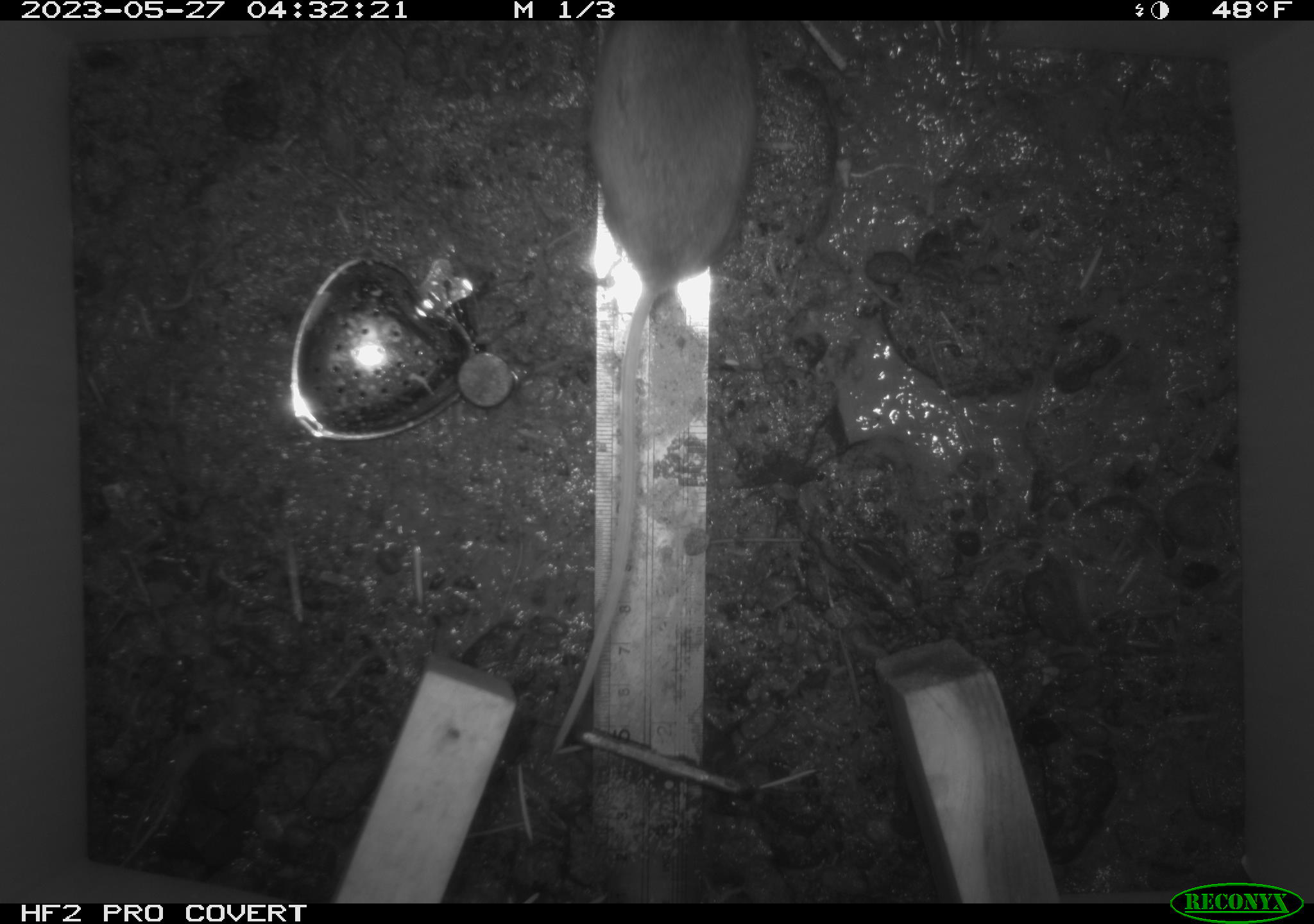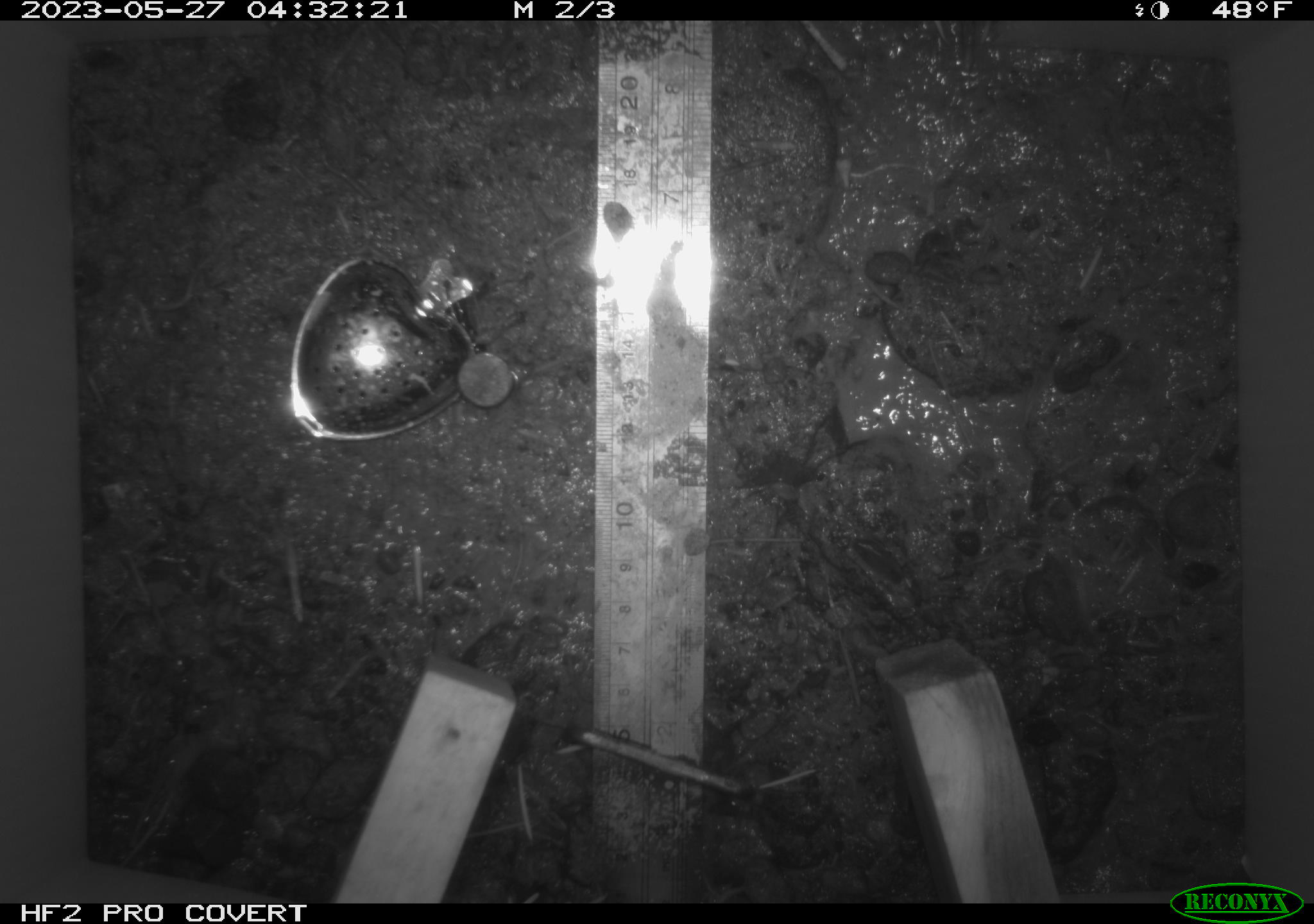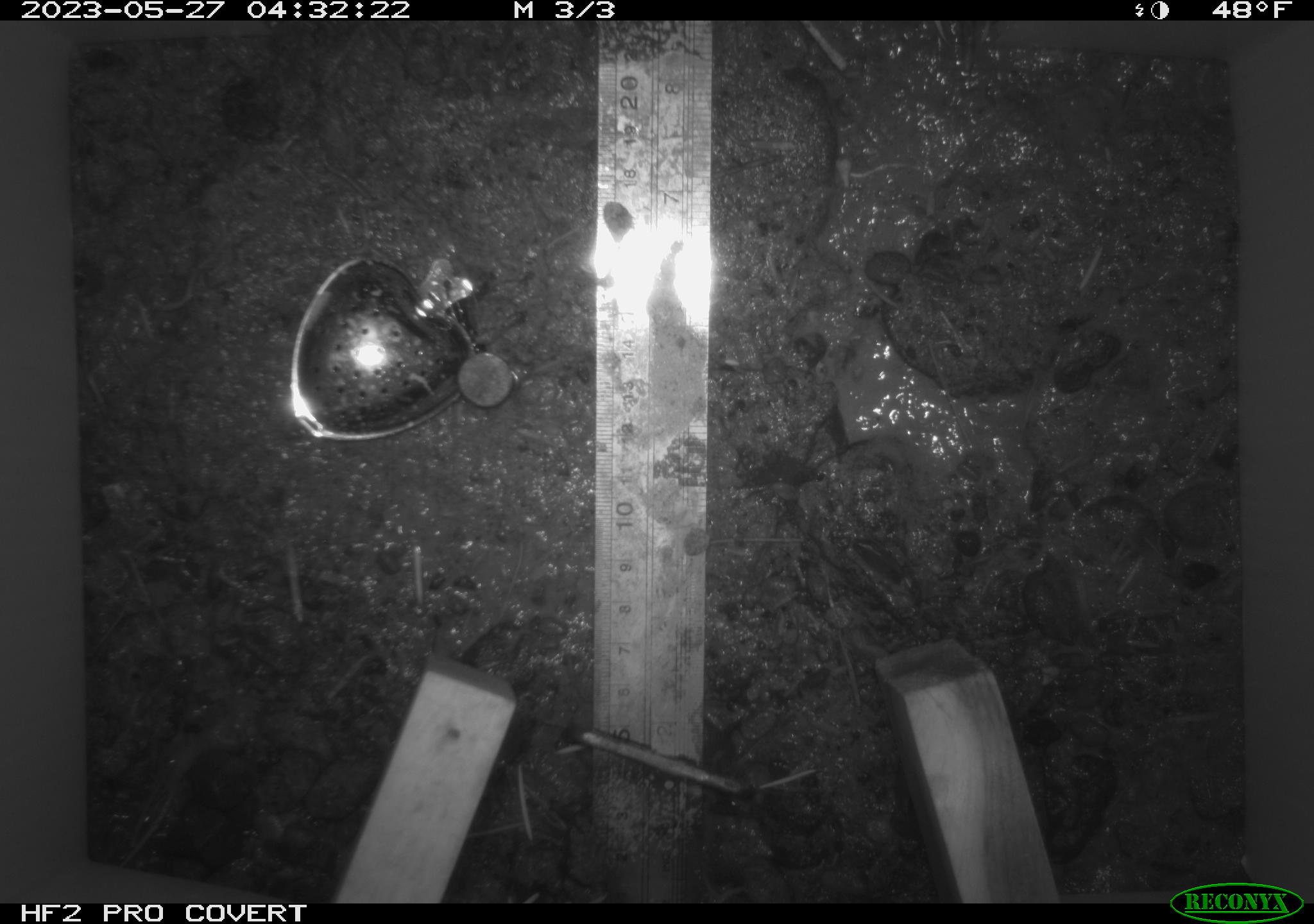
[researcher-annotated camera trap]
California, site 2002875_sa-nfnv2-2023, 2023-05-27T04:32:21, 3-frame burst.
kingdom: Animalia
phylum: Chordata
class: Mammalia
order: Rodentia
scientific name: Rodentia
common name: mouse species